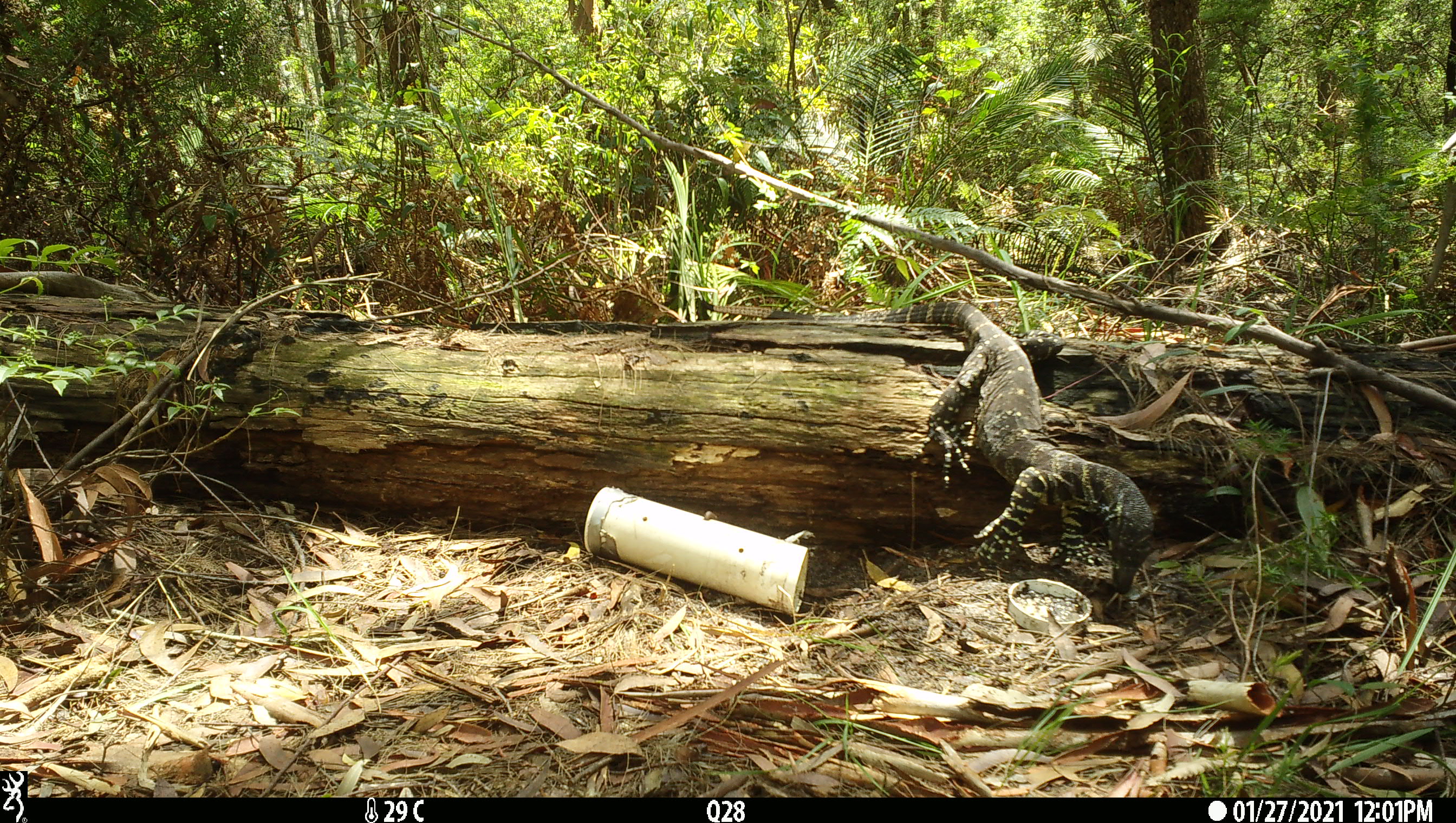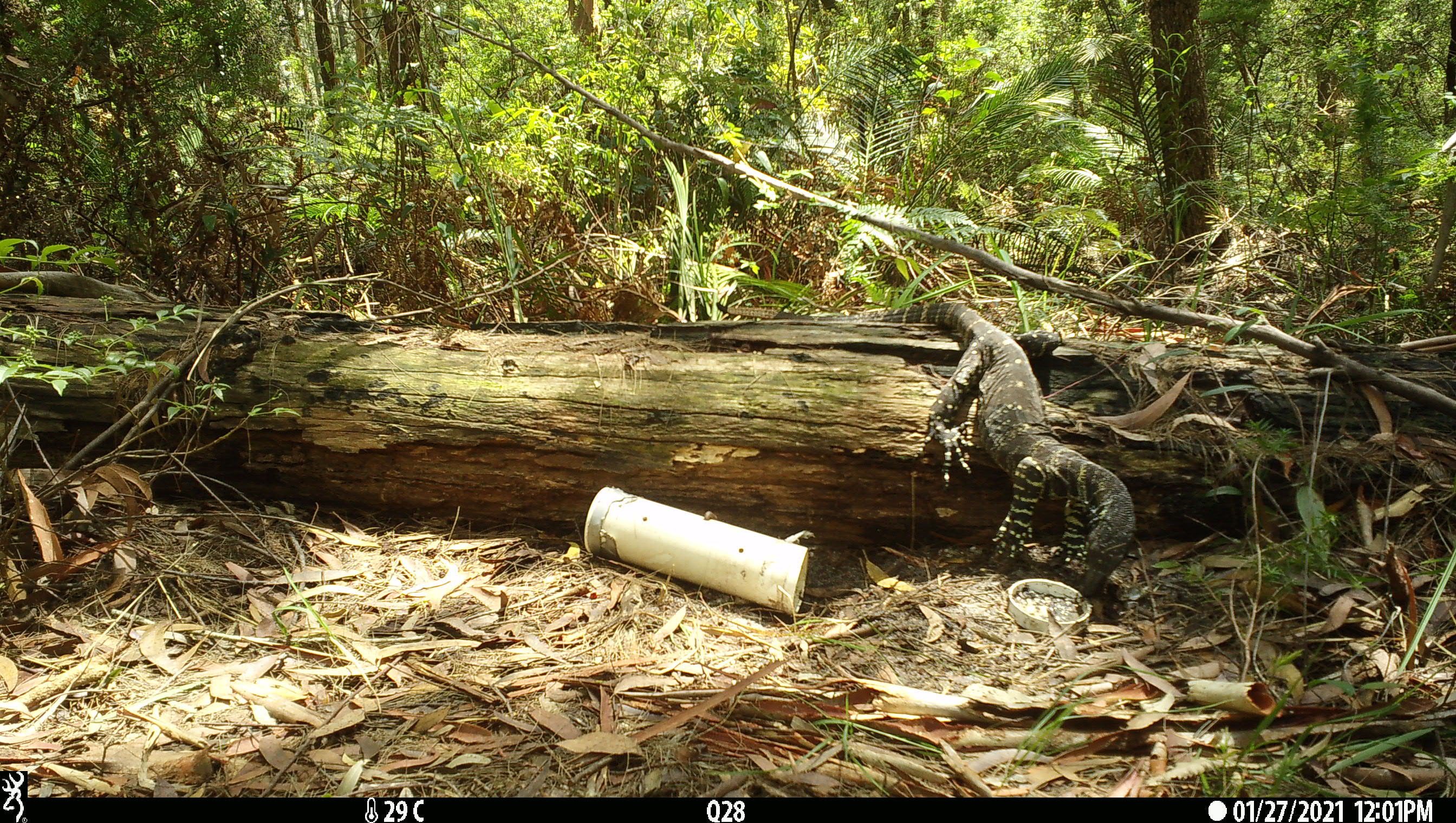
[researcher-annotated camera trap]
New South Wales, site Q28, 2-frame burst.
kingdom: Animalia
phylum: Chordata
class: Reptilia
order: Squamata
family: Varanidae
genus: Varanus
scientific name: Varanus varius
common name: lace monitor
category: goanna